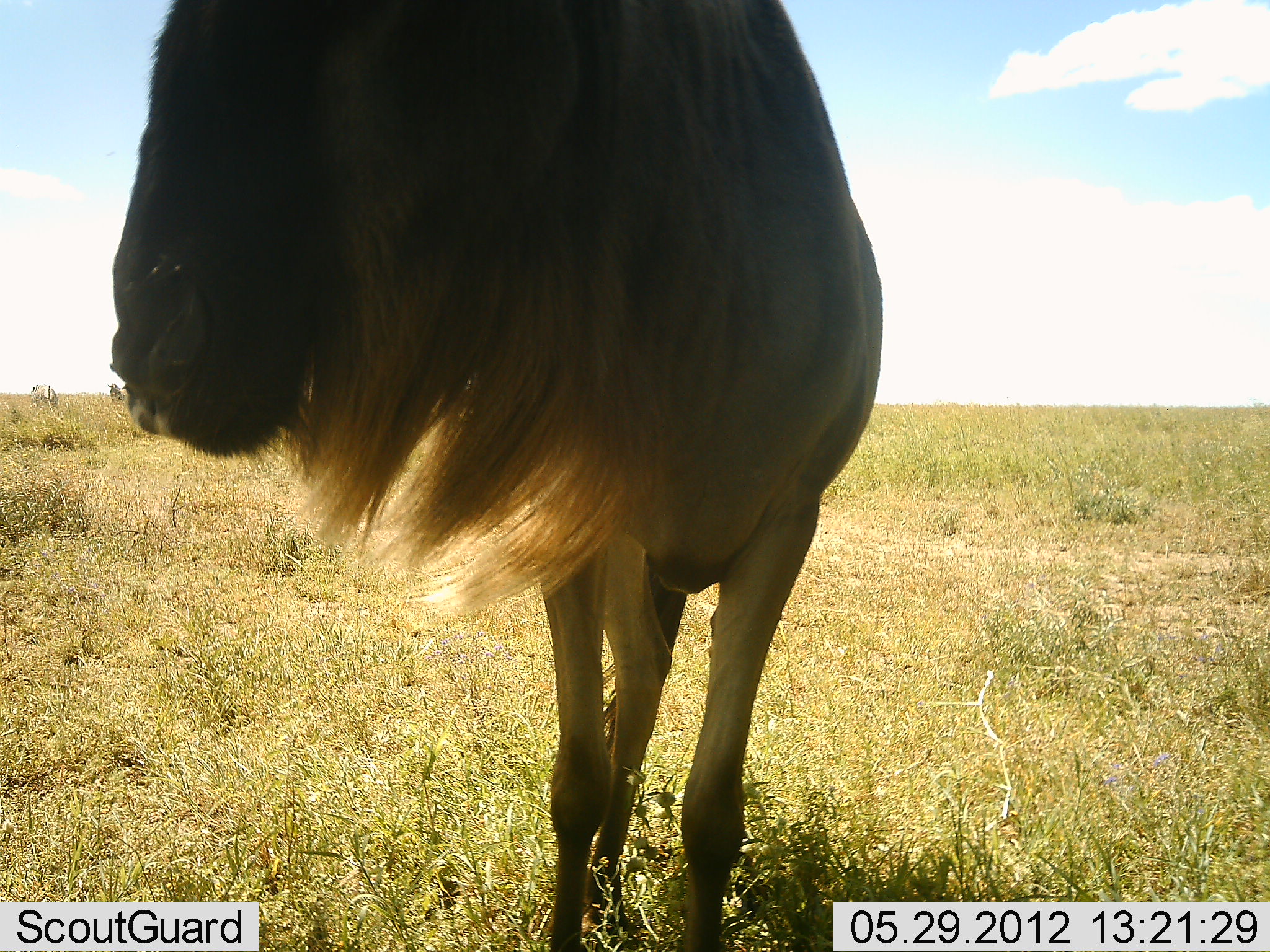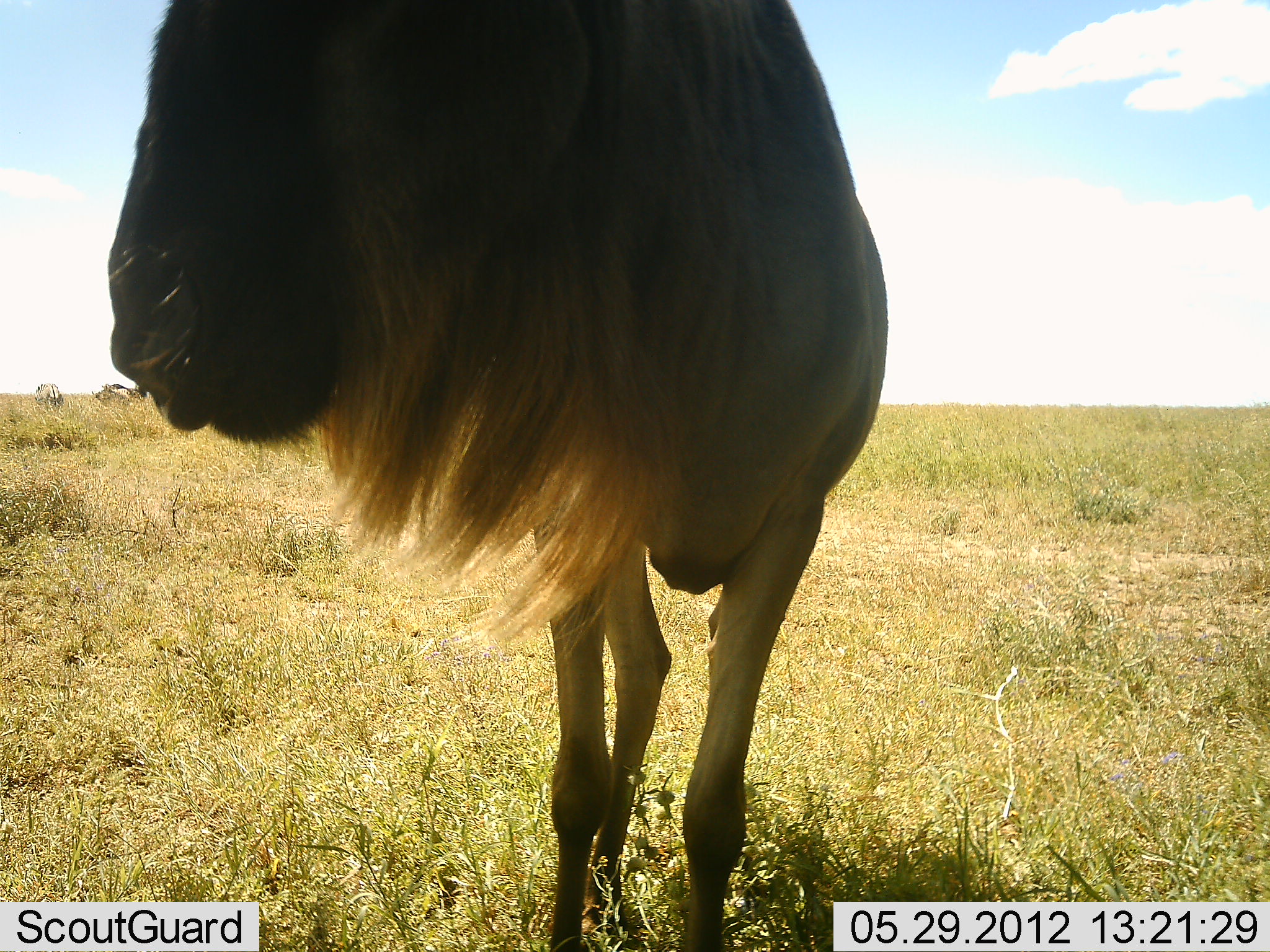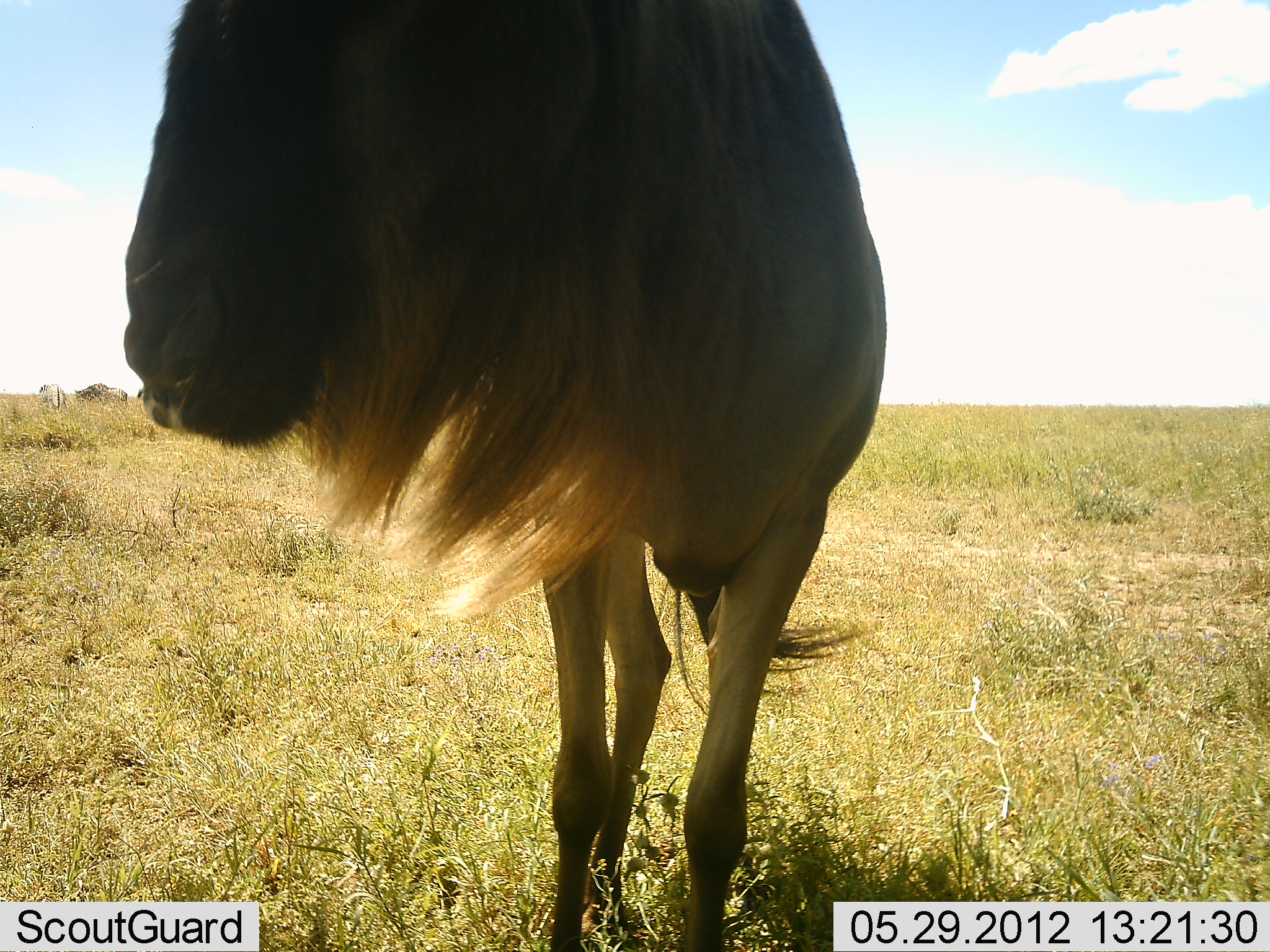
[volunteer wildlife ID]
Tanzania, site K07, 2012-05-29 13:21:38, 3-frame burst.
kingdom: Animalia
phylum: Chordata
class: Mammalia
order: Artiodactyla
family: Bovidae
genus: Connochaetes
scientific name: Connochaetes taurinus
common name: blue wildebeest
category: wildebeest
Wildebeest (blue wildebeest) (Connochaetes taurinus), count 3. Behavior (volunteer vote fractions): standing 80%, resting 0%, moving 10%, interacting 0%. Young present (vote fraction): 0%. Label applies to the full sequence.